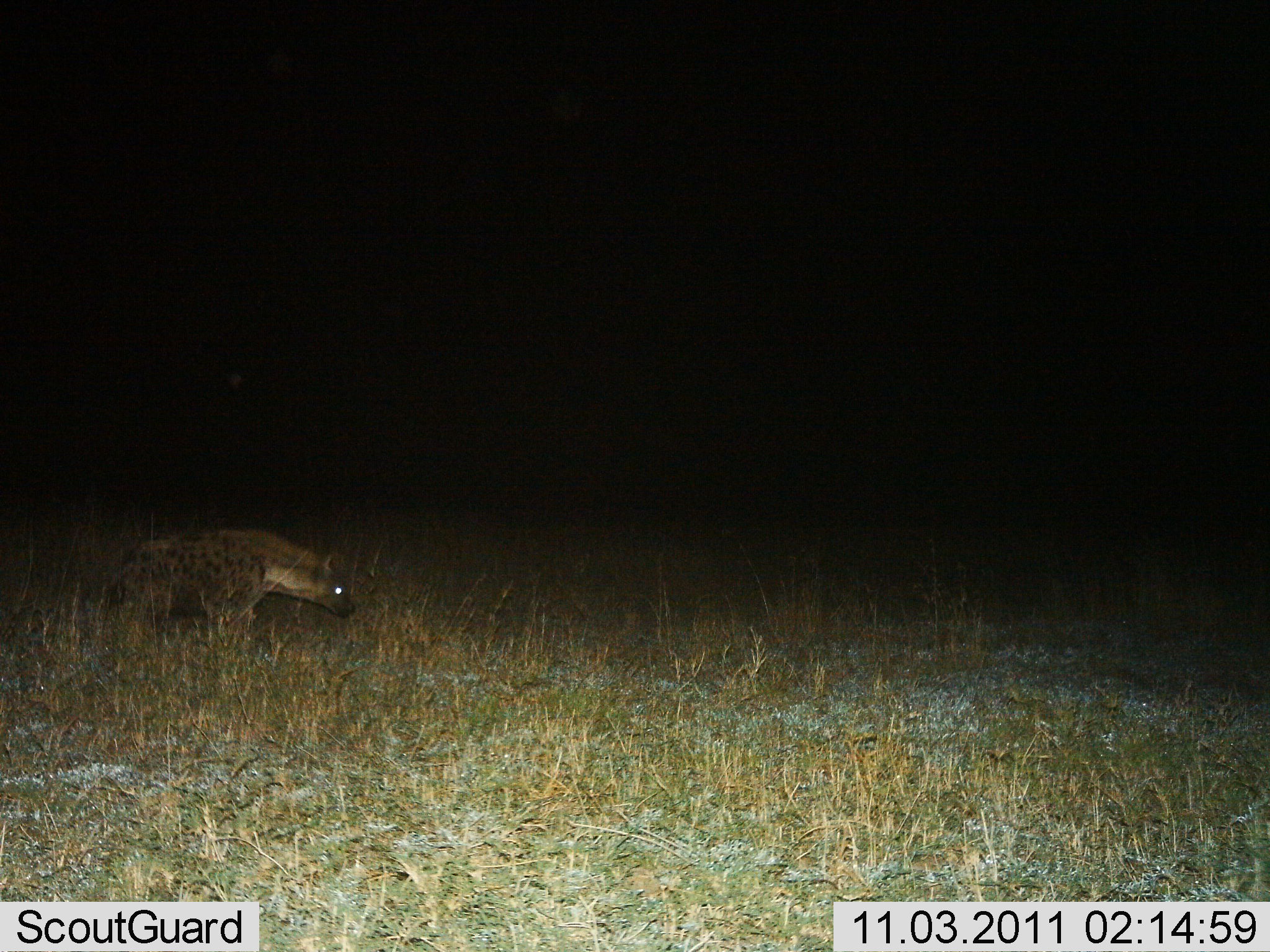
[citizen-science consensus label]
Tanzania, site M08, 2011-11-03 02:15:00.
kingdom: Animalia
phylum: Chordata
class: Mammalia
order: Carnivora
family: Hyaenidae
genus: Crocuta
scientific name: Crocuta crocuta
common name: spotted hyena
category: hyenaspotted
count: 1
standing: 36%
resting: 0%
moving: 64%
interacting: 0%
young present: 0%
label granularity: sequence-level